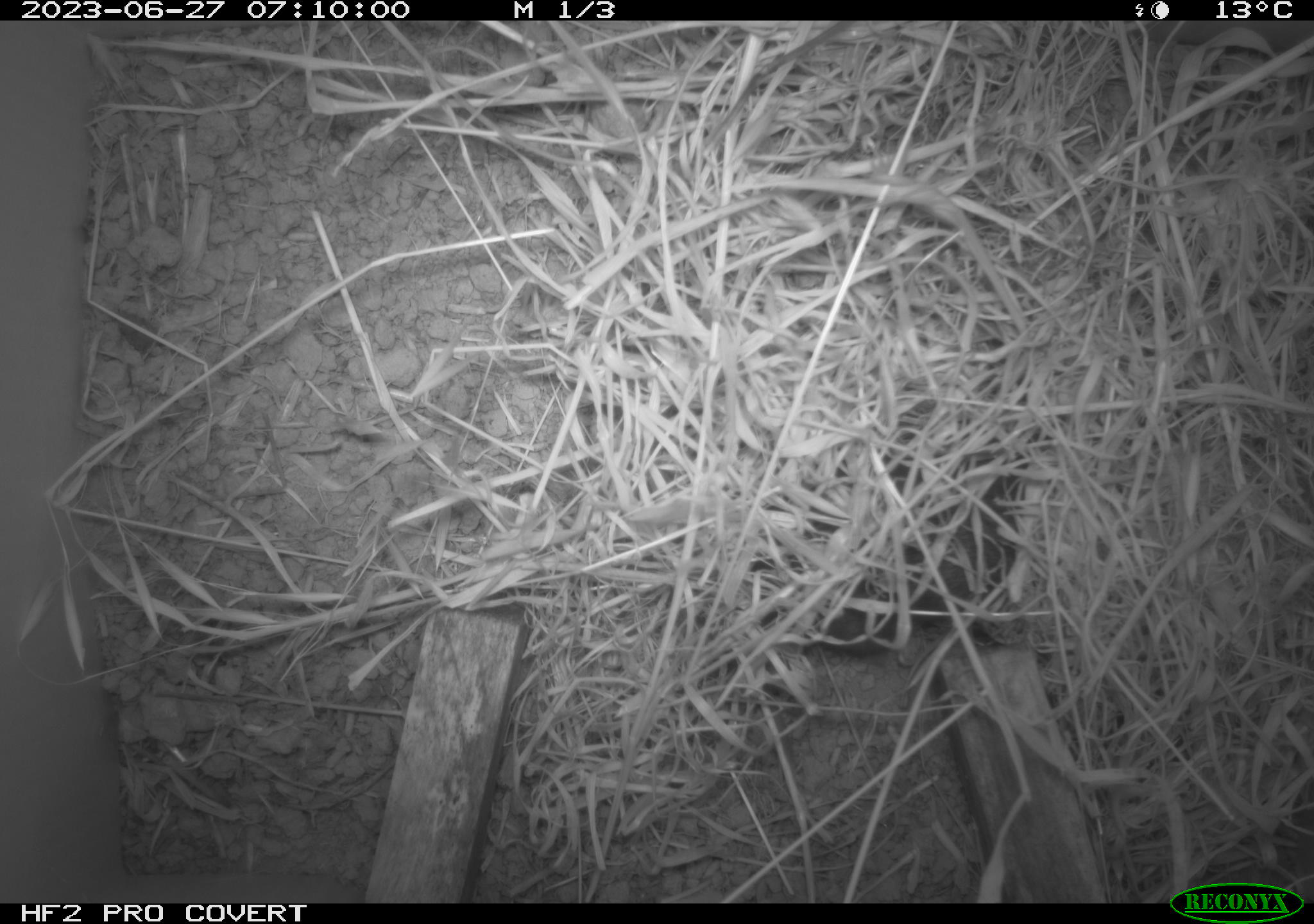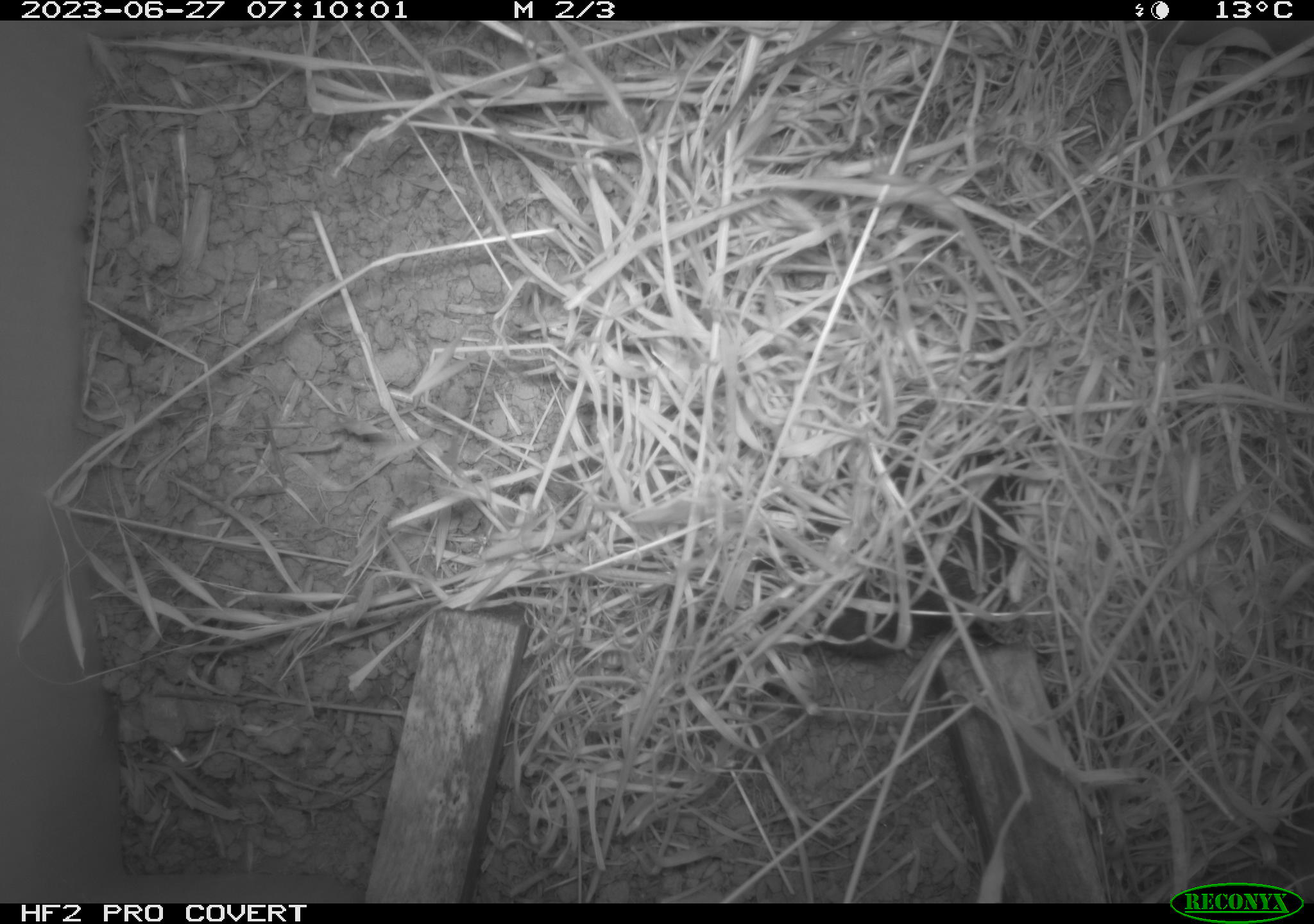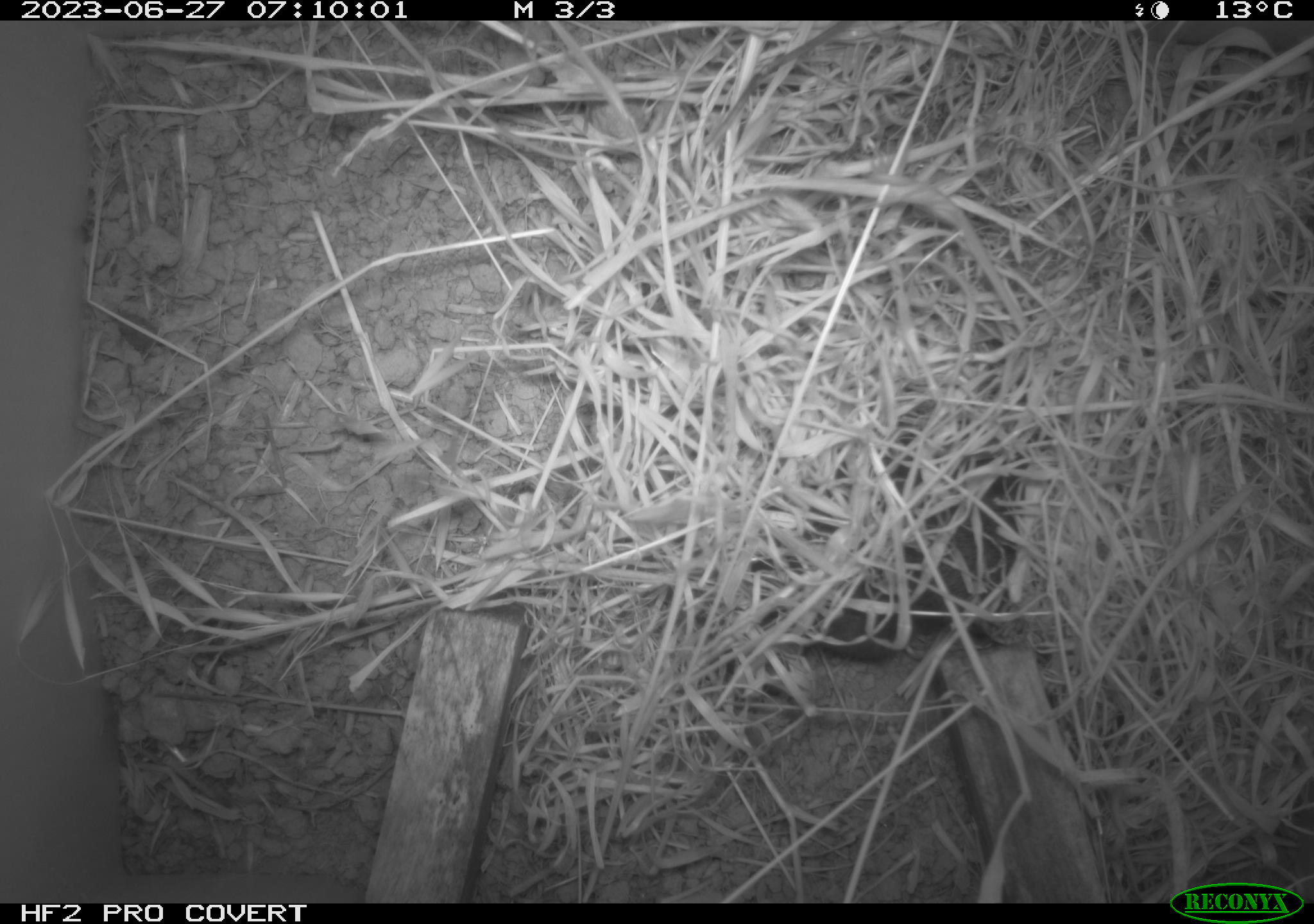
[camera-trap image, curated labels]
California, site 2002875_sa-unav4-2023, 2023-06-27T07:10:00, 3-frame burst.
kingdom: Animalia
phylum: Chordata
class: Mammalia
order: Rodentia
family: Cricetidae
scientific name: Arvicolinae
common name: voles, lemmings, and muskrats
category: arvicolinae subfamily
Arvicolinae subfamily (voles, lemmings, and muskrats) (Arvicolinae).